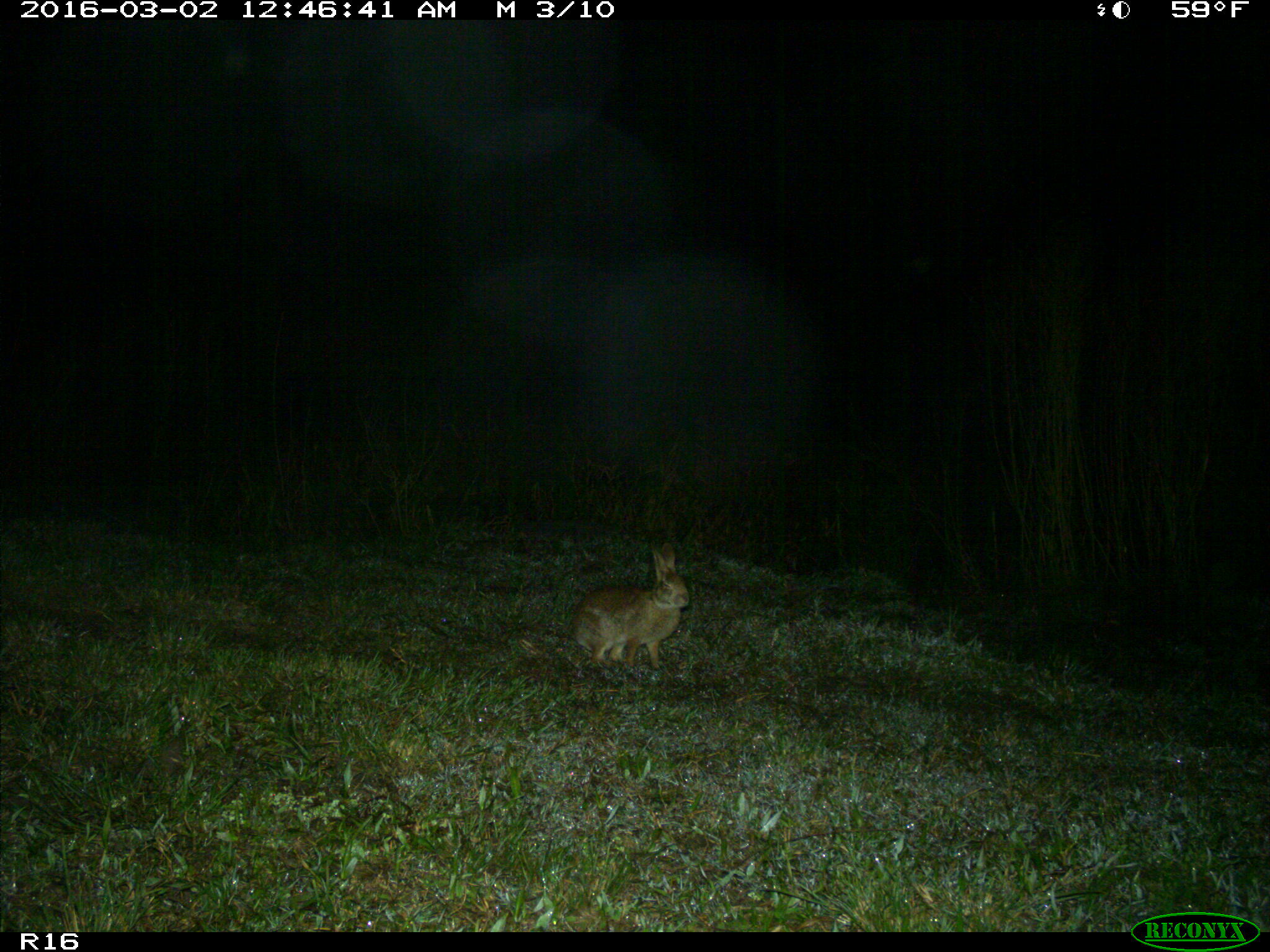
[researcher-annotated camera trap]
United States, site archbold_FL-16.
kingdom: Animalia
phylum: Chordata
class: Mammalia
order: Lagomorpha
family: Leporidae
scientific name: Leporidae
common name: rabbits and hares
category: unidentified rabbit